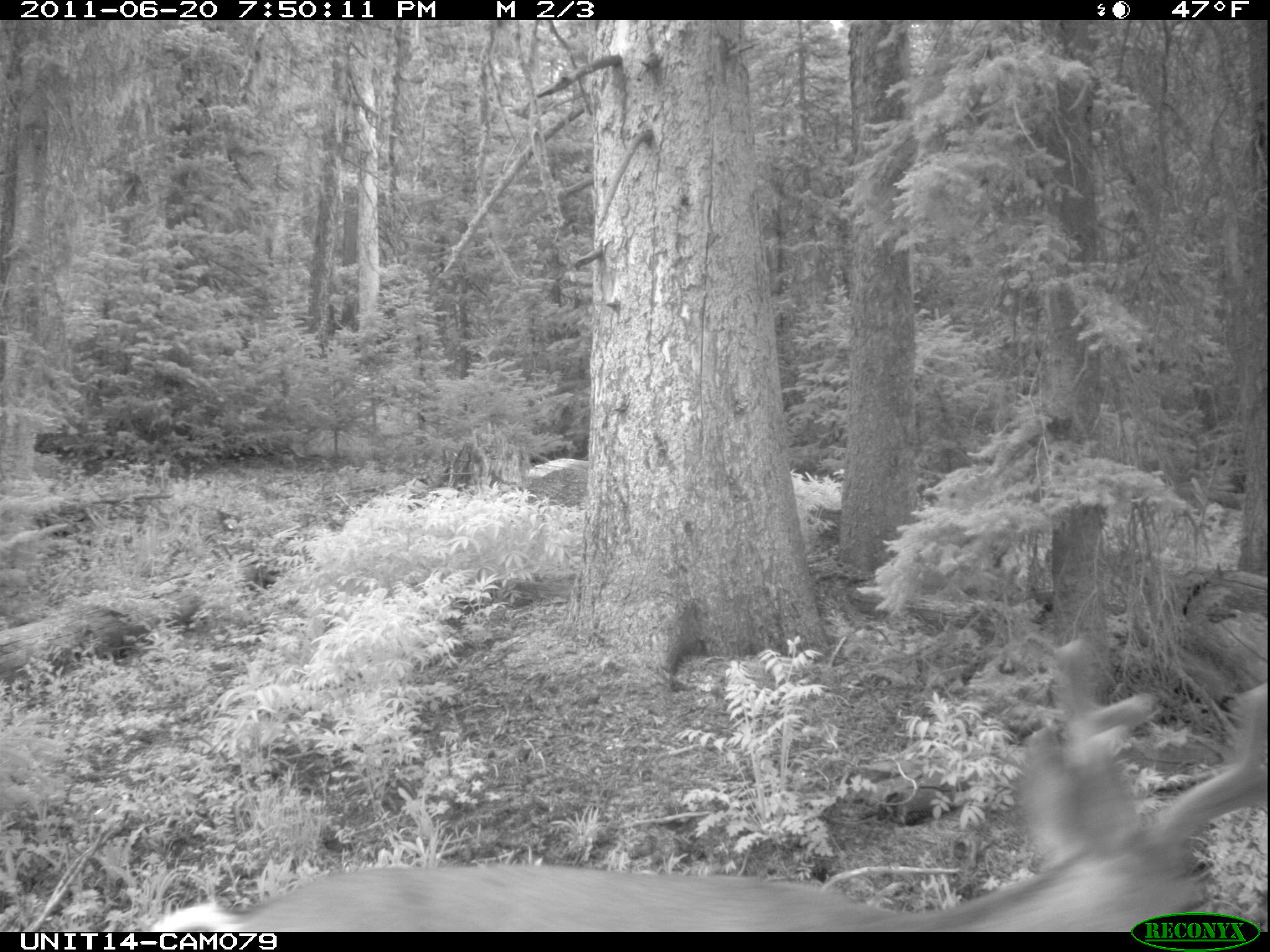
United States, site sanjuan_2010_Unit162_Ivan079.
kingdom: Animalia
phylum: Chordata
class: Mammalia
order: Artiodactyla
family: Cervidae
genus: Odocoileus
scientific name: Odocoileus hemionus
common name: mule deer